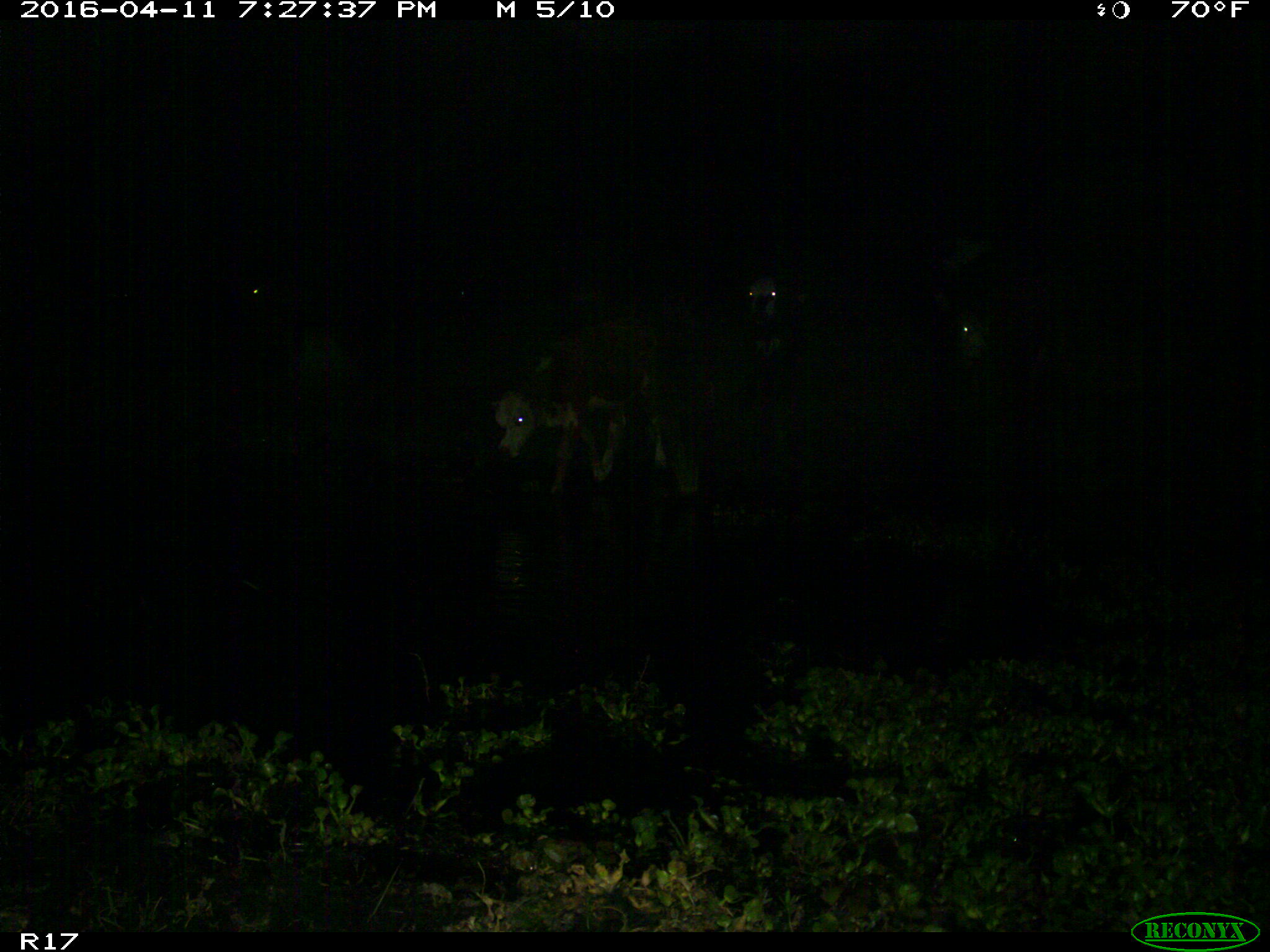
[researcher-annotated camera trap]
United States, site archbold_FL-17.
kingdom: Animalia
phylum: Chordata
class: Mammalia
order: Artiodactyla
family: Bovidae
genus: Bos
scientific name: Bos taurus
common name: domestic cow